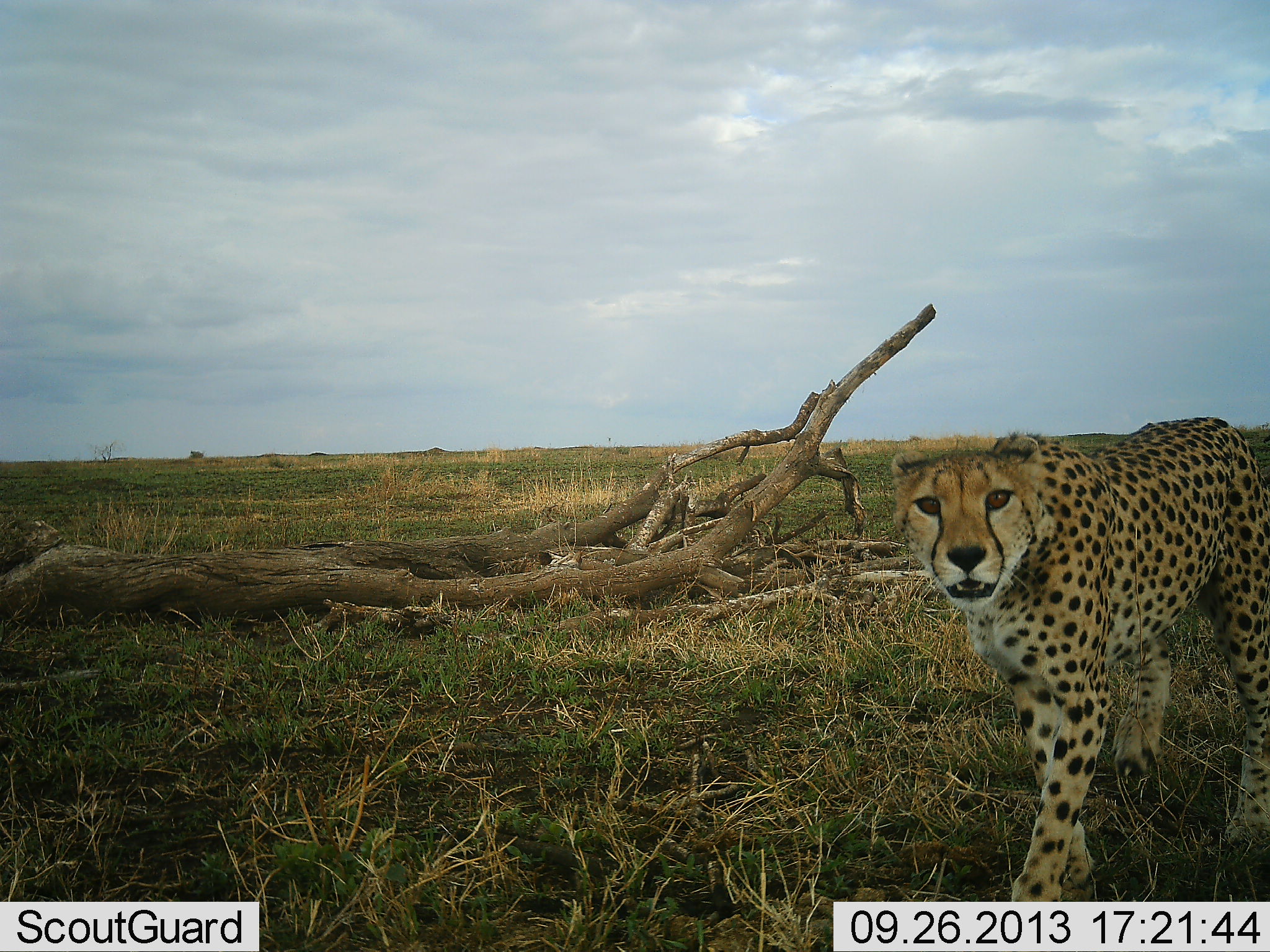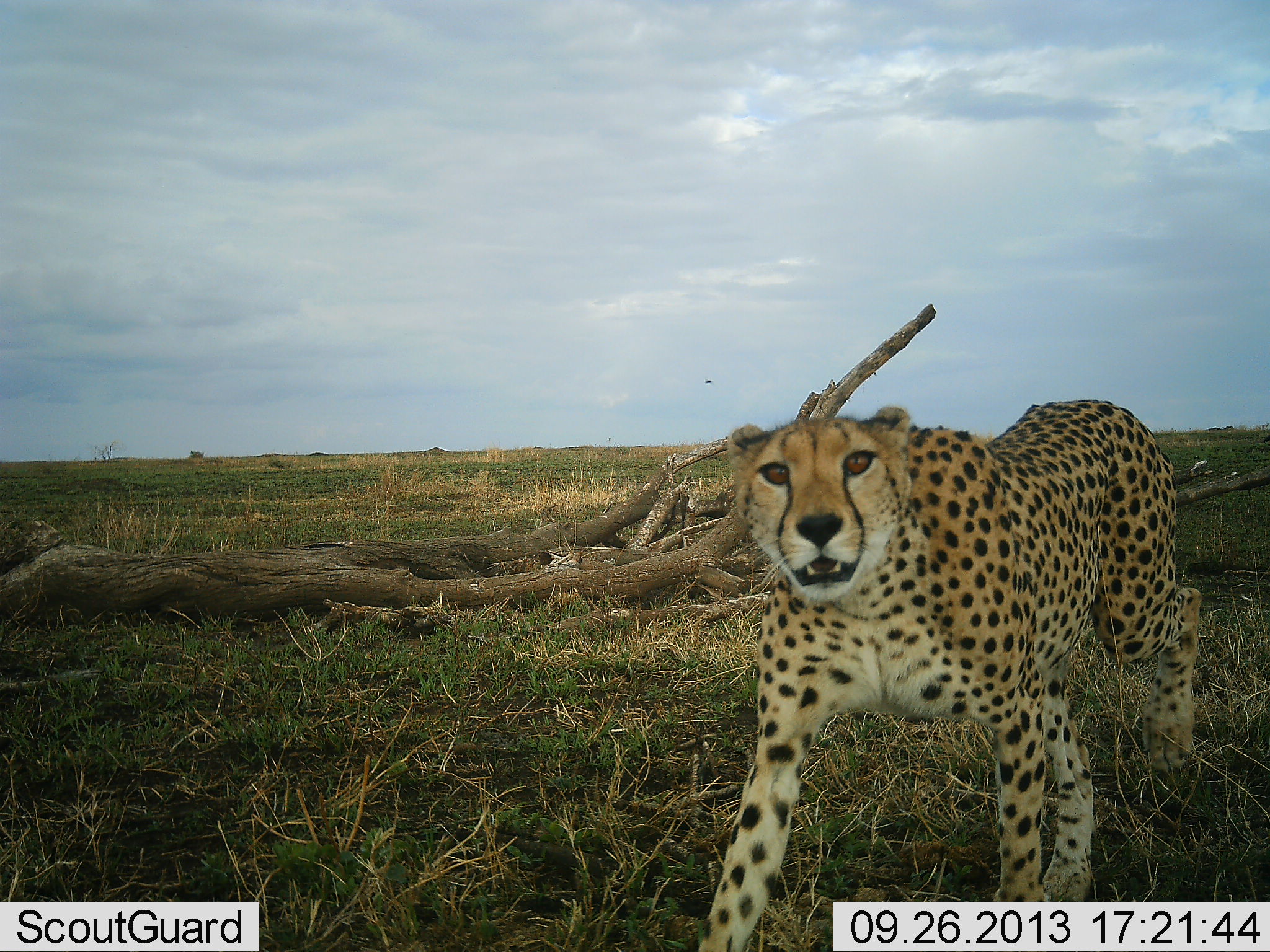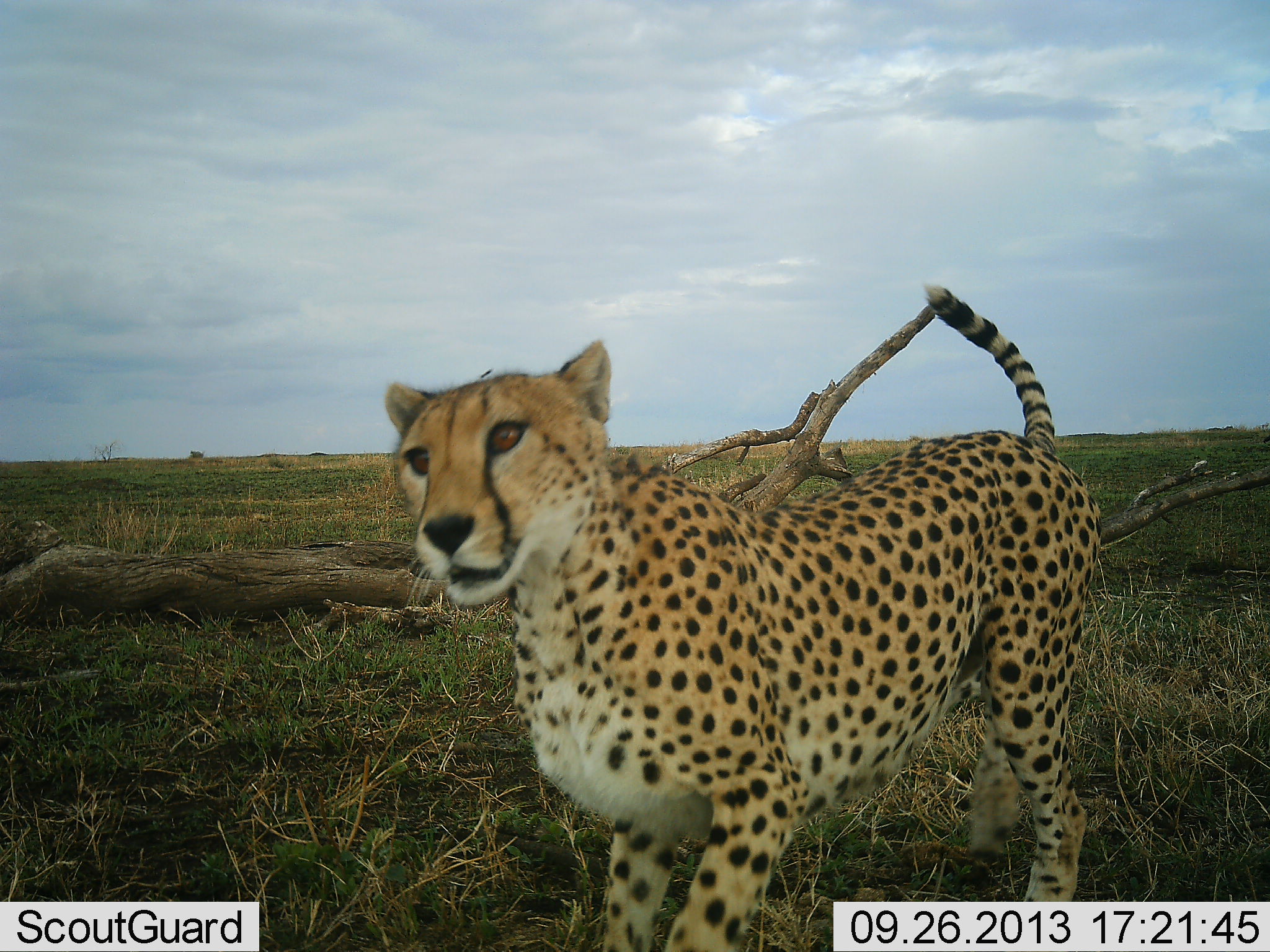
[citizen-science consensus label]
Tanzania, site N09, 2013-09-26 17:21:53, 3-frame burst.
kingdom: Animalia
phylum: Chordata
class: Mammalia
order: Carnivora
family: Felidae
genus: Acinonyx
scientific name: Acinonyx jubatus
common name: cheetah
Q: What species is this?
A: Cheetah (Acinonyx jubatus).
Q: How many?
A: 1.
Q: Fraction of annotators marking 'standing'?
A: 8%.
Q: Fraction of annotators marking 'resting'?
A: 0%.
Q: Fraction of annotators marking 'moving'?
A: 100%.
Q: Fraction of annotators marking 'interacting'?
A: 8%.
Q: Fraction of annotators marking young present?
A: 0%.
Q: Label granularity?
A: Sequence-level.